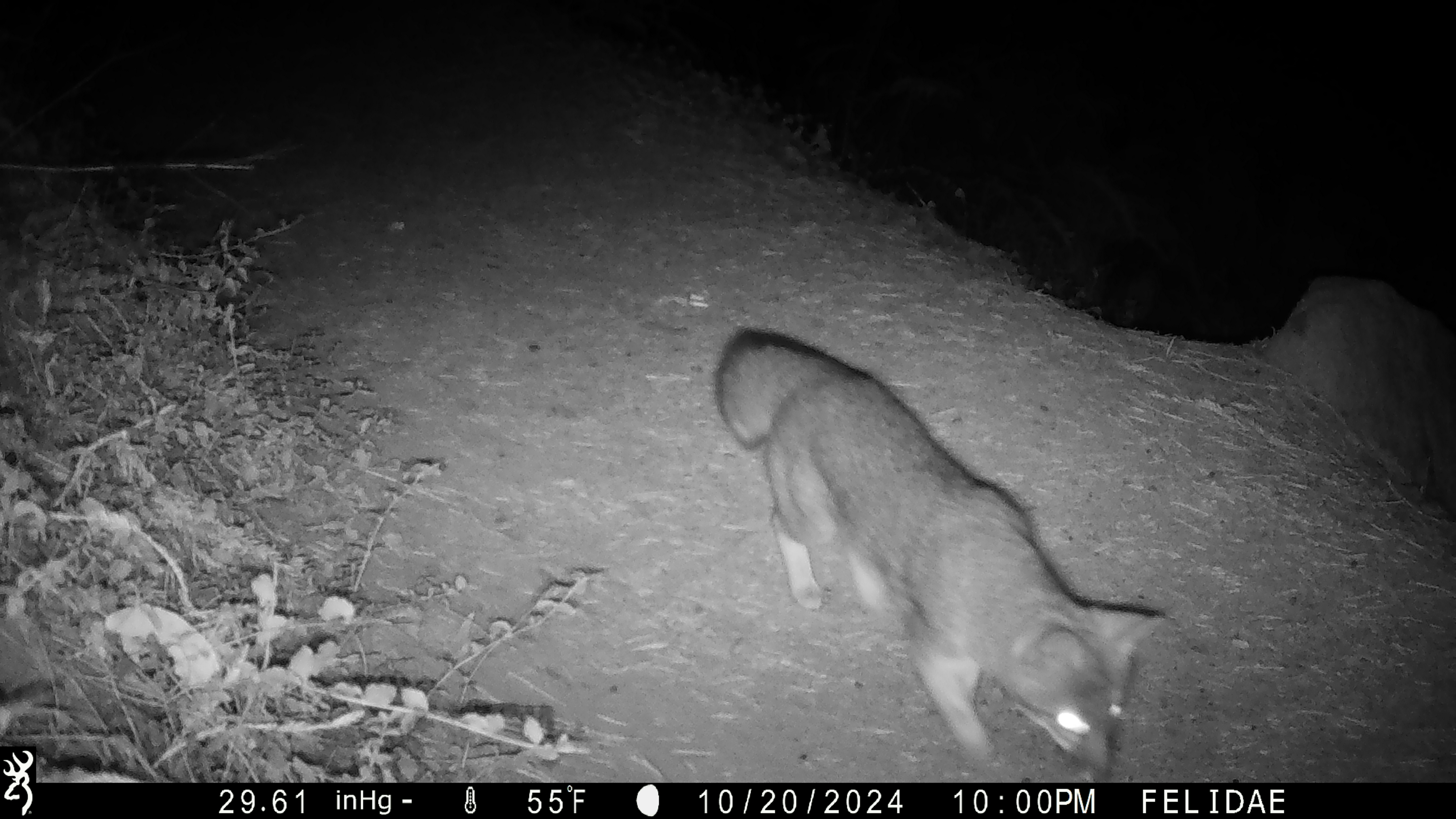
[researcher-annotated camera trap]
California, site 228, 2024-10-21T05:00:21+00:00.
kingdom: Animalia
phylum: Chordata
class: Mammalia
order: Carnivora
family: Canidae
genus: Urocyon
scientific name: Urocyon cinereoargenteus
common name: gray fox